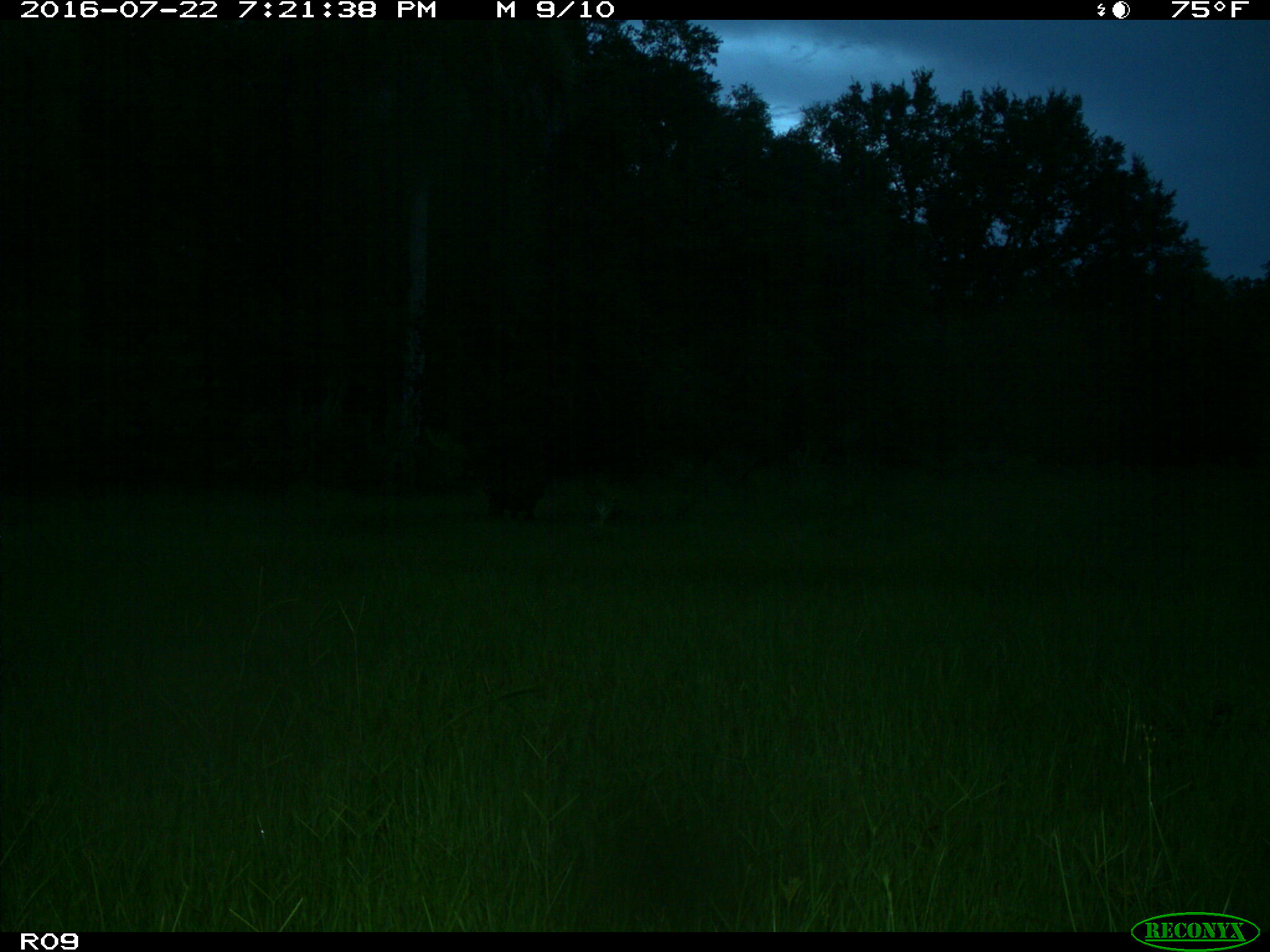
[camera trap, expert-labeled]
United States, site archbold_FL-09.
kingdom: Animalia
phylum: Chordata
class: Mammalia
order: Artiodactyla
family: Suidae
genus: Sus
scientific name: Sus scrofa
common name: wild boar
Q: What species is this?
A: Sus scrofa (wild boar).